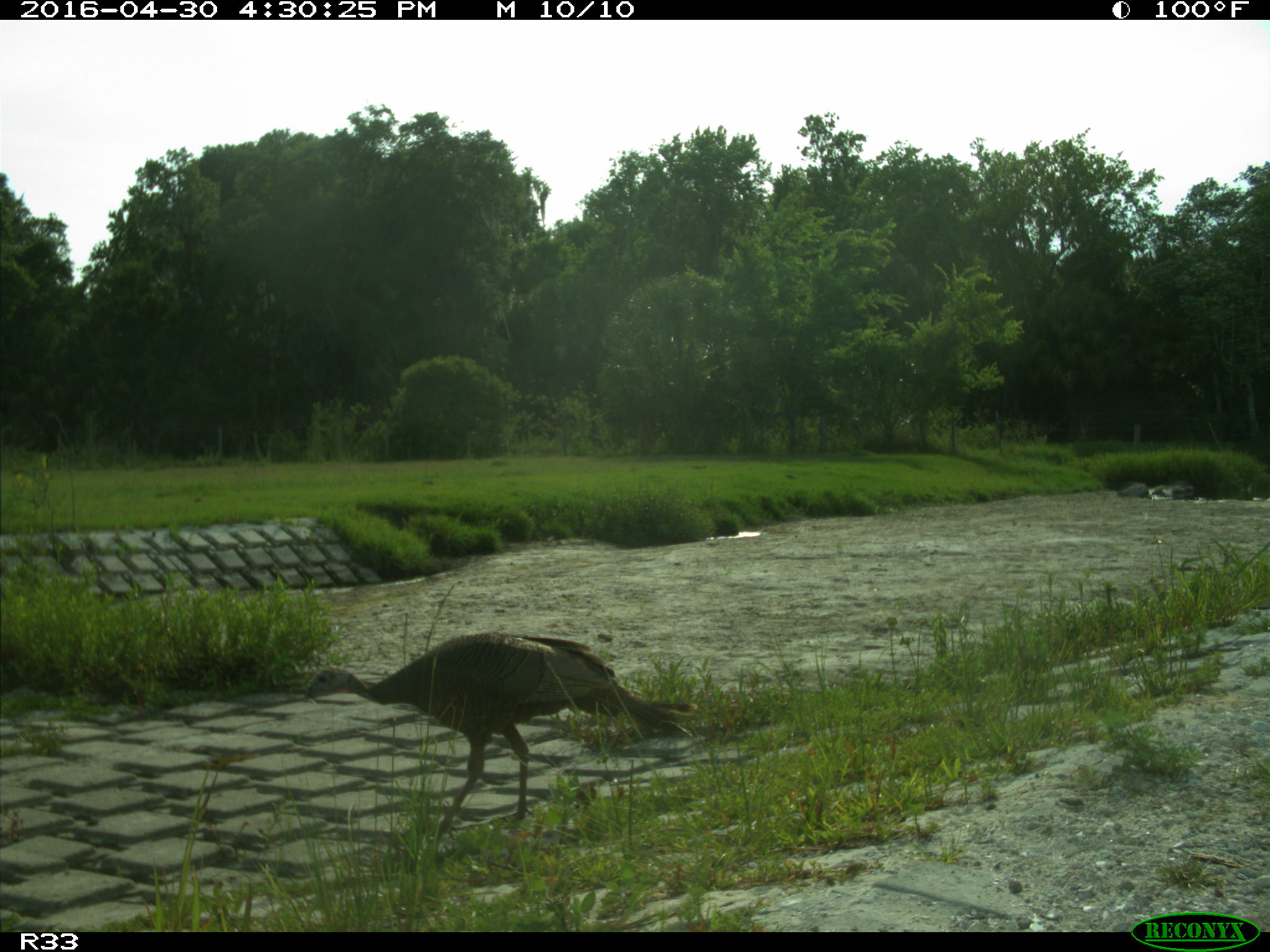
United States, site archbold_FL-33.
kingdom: Animalia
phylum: Chordata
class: Aves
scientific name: Aves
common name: birds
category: unidentified bird